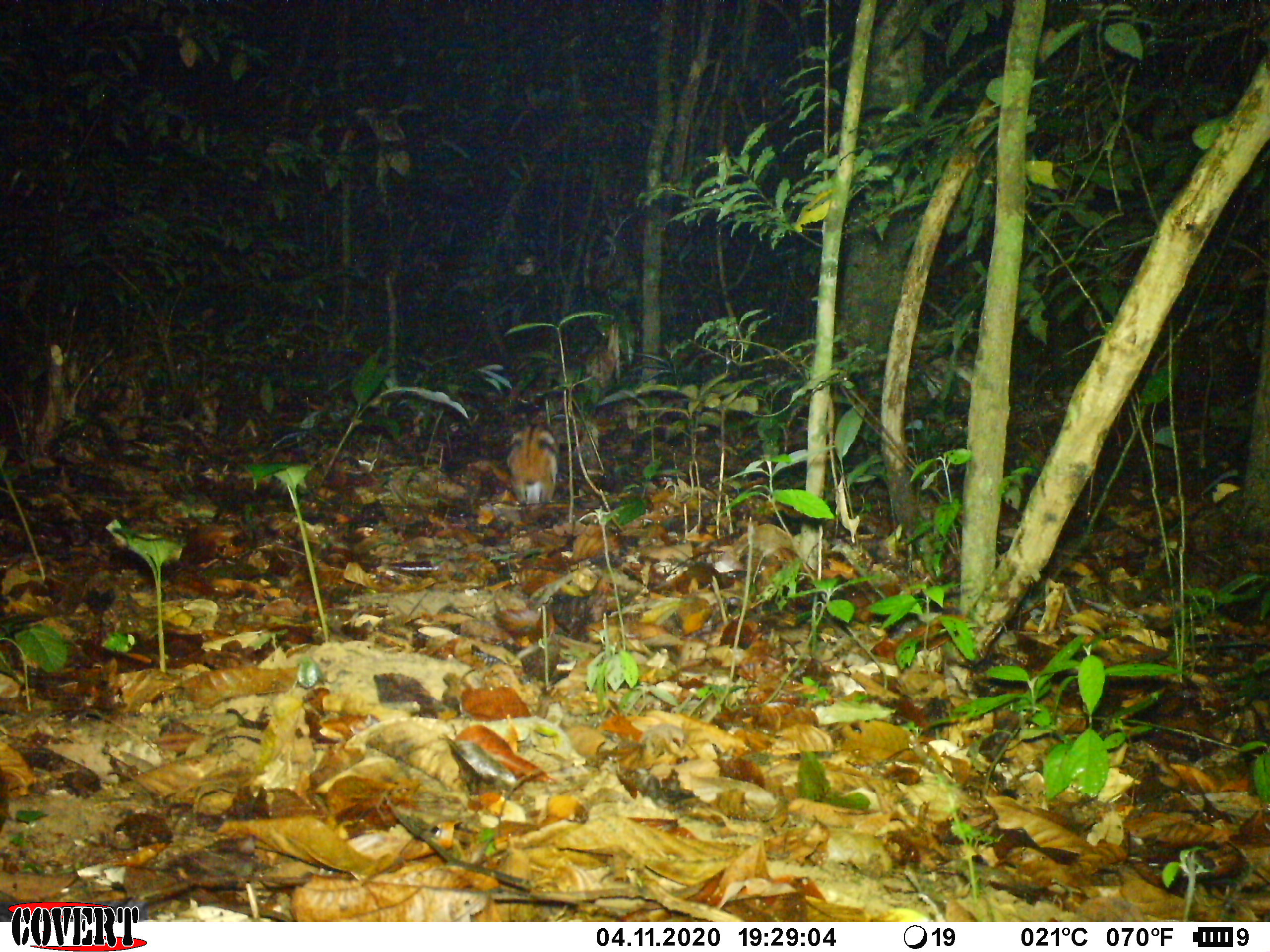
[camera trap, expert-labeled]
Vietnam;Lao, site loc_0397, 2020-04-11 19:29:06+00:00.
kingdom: Animalia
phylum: Chordata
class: Mammalia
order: Lagomorpha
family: Leporidae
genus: Nesolagus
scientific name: Nesolagus timminsi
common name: annamite striped rabbit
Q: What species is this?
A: Annamite striped rabbit (Nesolagus timminsi).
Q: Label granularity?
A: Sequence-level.